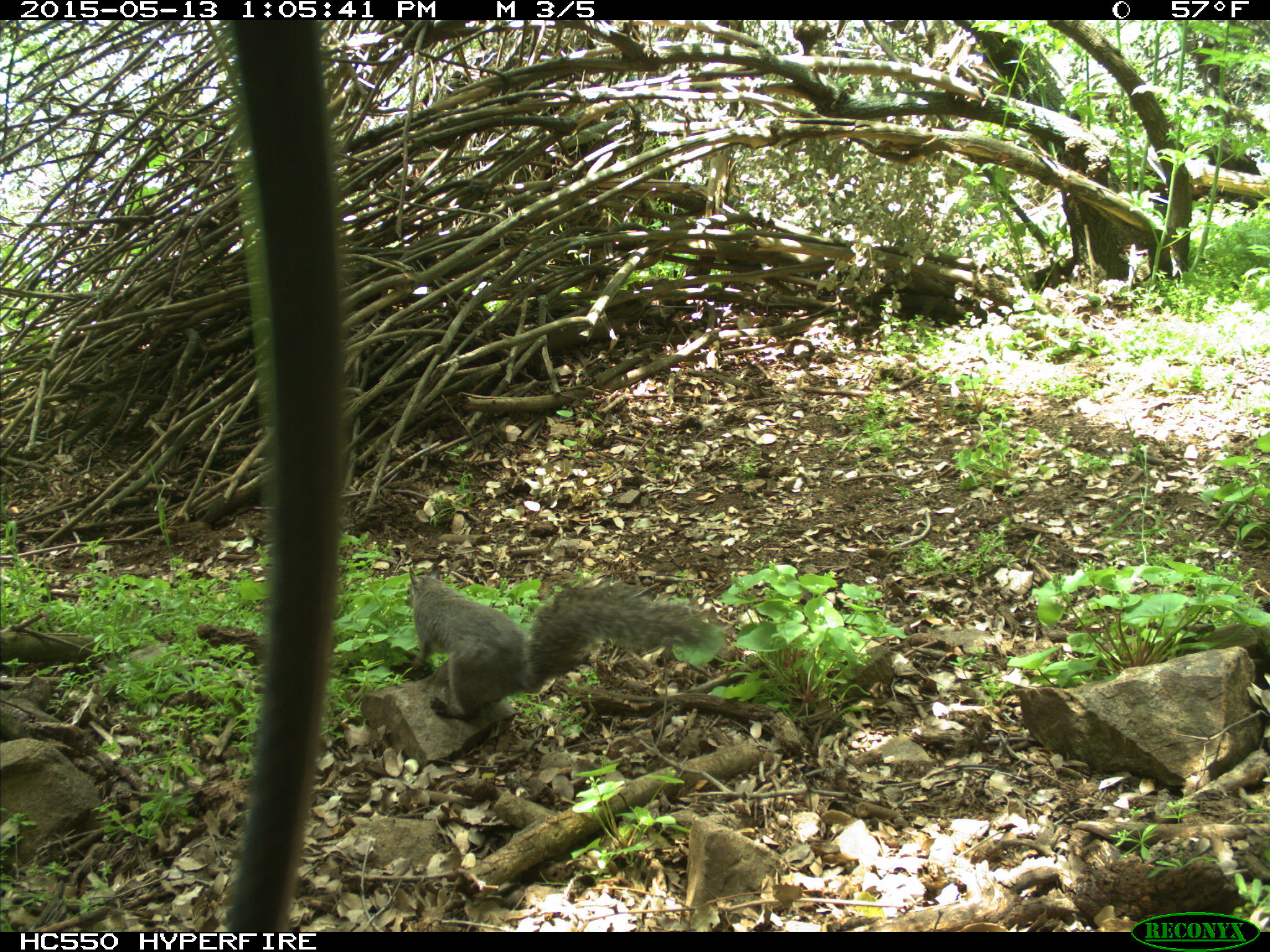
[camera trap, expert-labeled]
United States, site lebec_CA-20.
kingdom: Animalia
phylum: Chordata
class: Mammalia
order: Rodentia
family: Sciuridae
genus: Sciurus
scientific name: Sciurus carolinensis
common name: eastern gray squirrel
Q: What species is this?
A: Sciurus carolinensis (eastern gray squirrel).